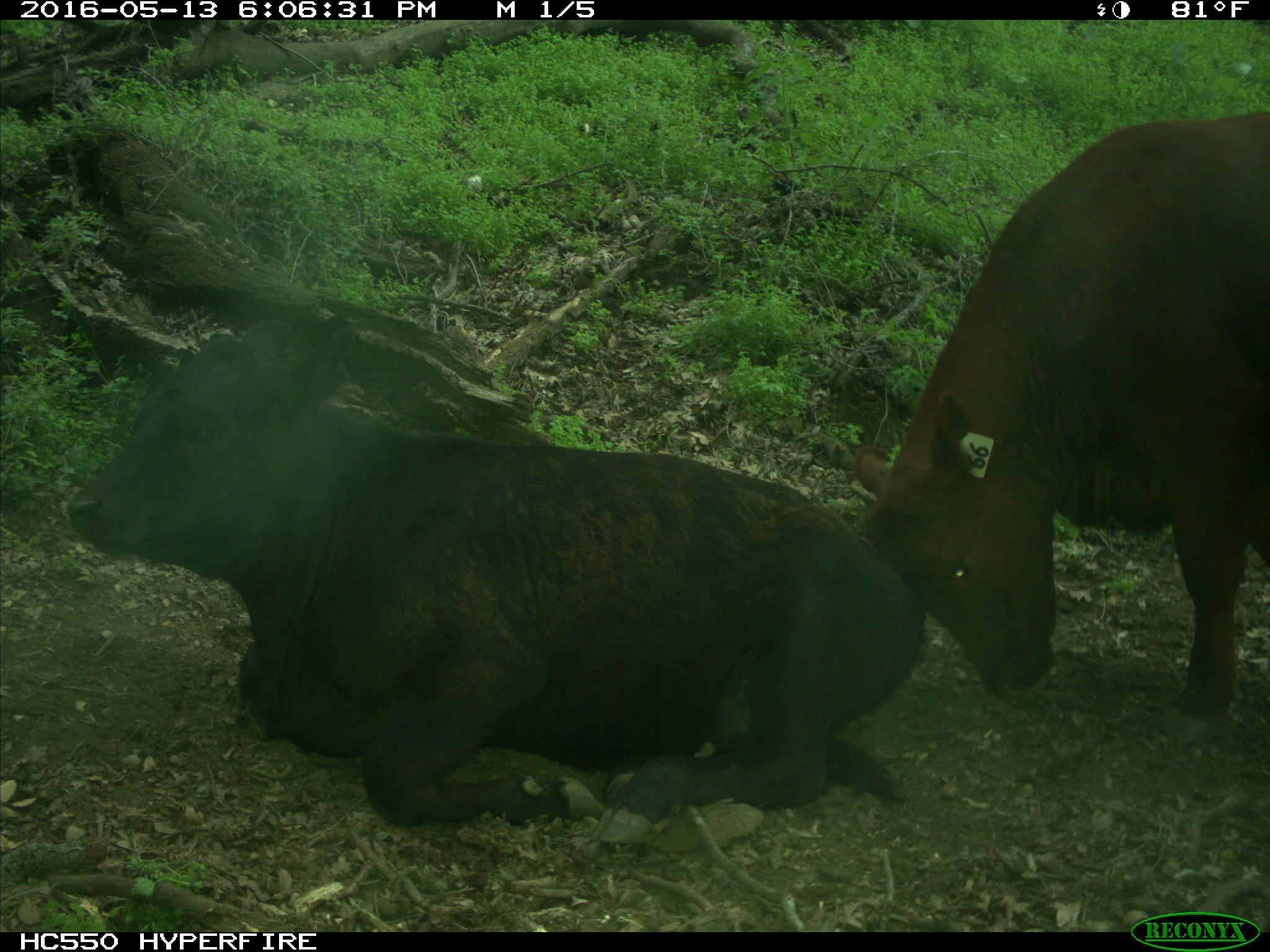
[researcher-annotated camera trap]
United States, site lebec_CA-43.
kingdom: Animalia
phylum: Chordata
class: Mammalia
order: Artiodactyla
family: Bovidae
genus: Bos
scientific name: Bos taurus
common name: domestic cow